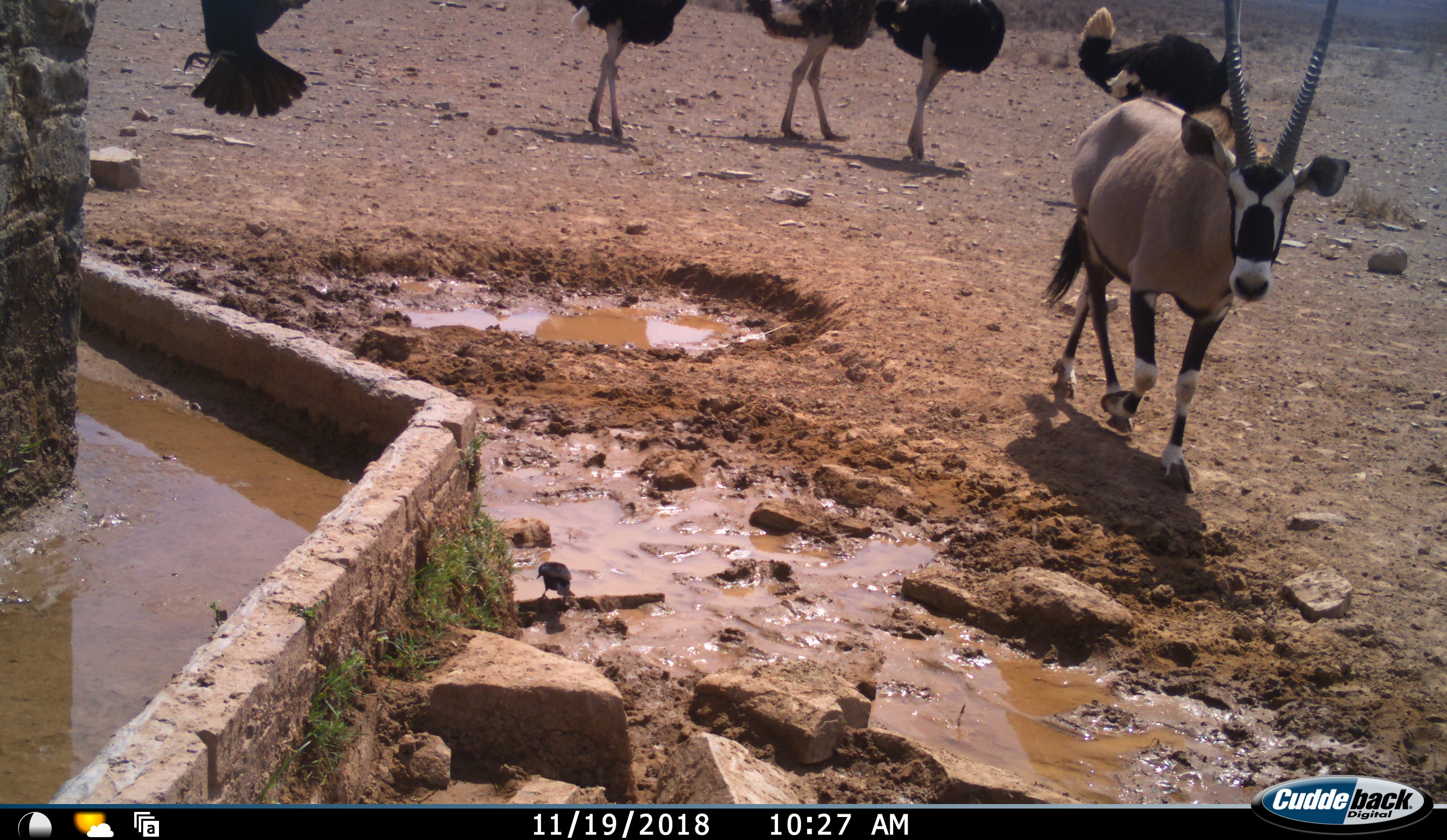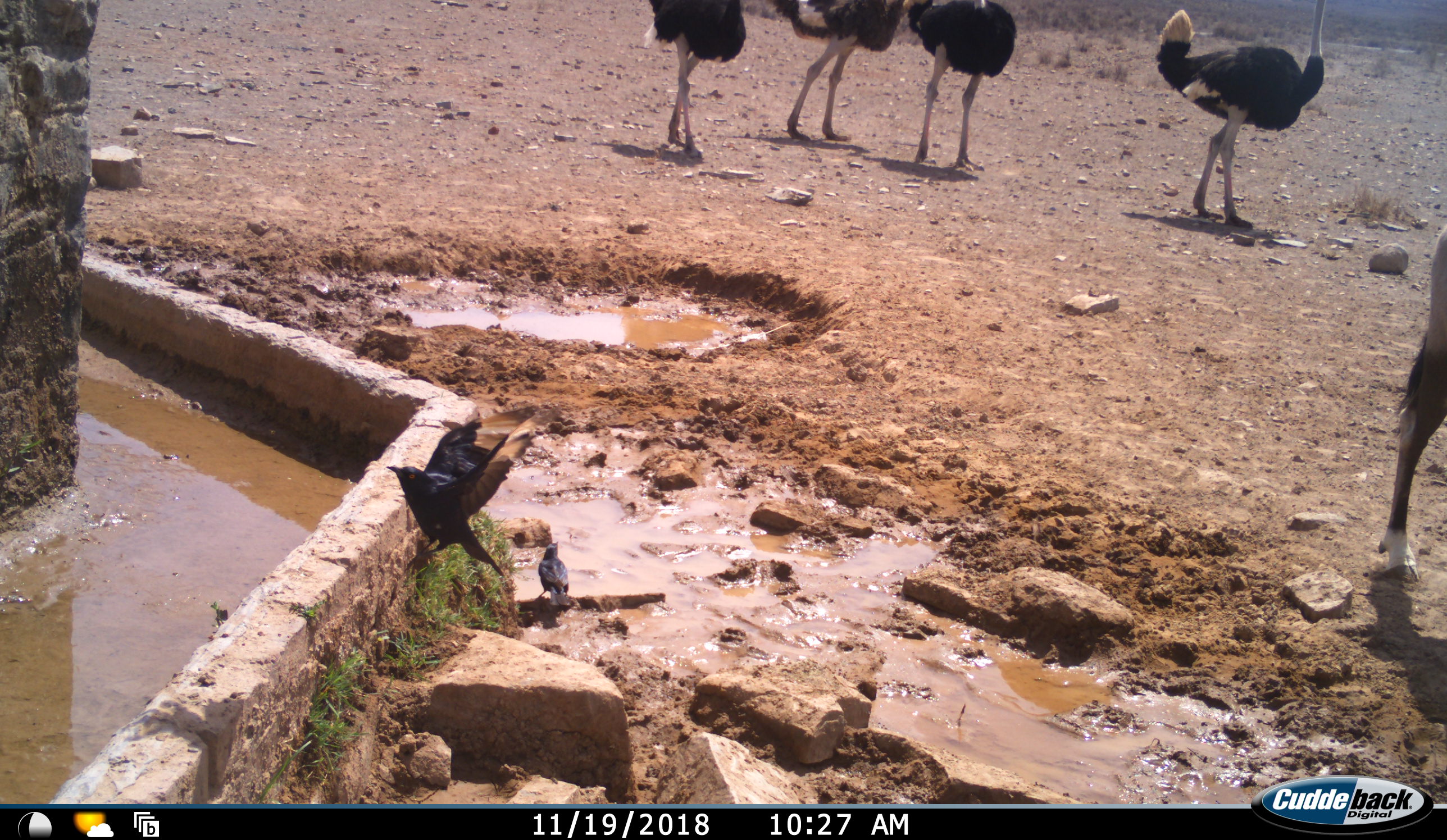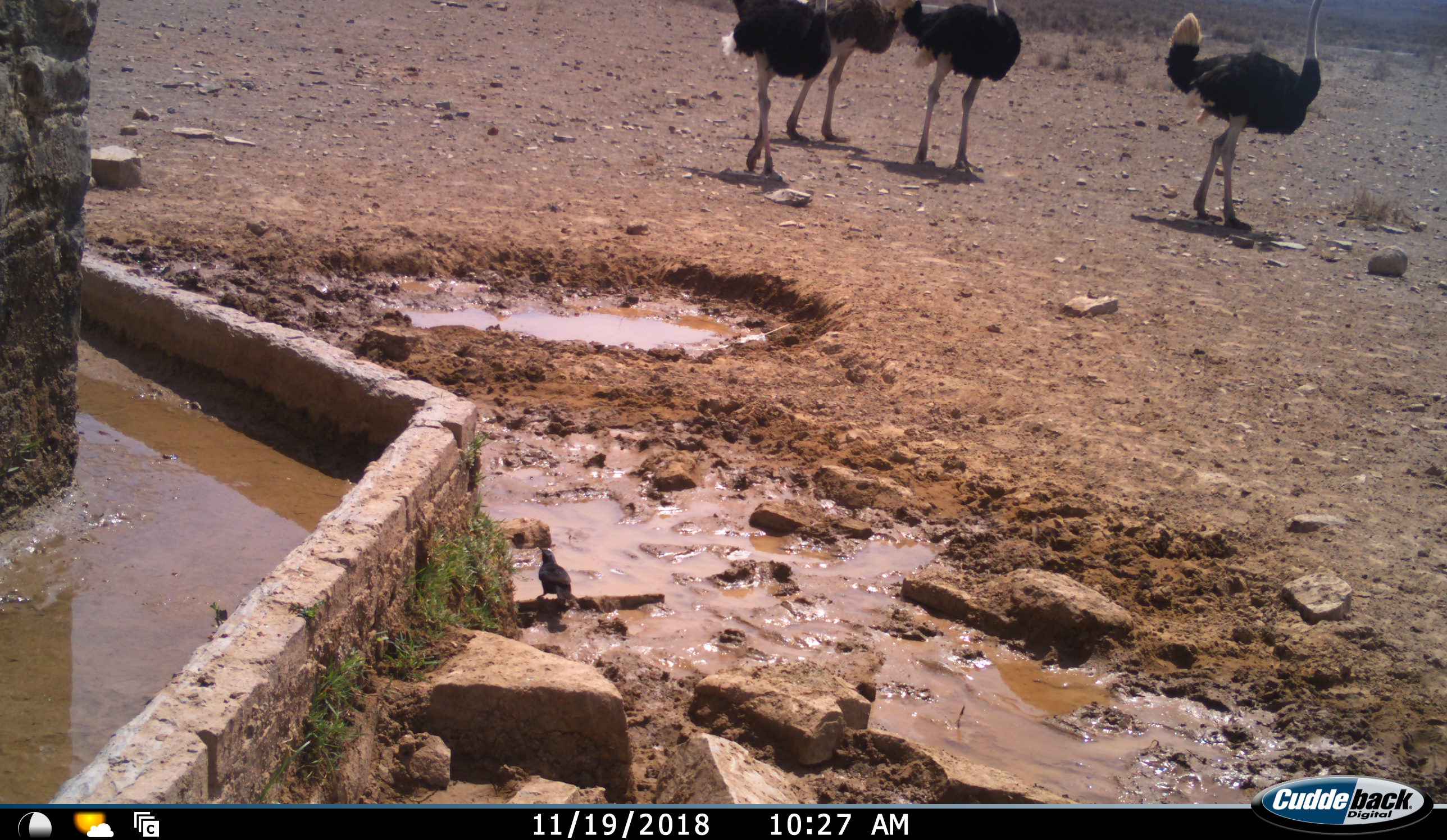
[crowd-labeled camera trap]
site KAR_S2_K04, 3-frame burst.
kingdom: Animalia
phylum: Chordata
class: Aves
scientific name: Aves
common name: bird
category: birdother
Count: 2.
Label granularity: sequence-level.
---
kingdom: Animalia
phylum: Chordata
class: Mammalia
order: Artiodactyla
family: Bovidae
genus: Oryx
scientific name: Oryx gazella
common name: gemsbok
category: oryx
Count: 1.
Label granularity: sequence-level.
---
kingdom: Animalia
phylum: Chordata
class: Aves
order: Struthioniformes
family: Struthionidae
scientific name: Struthionidae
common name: ostrich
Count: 4.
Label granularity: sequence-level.